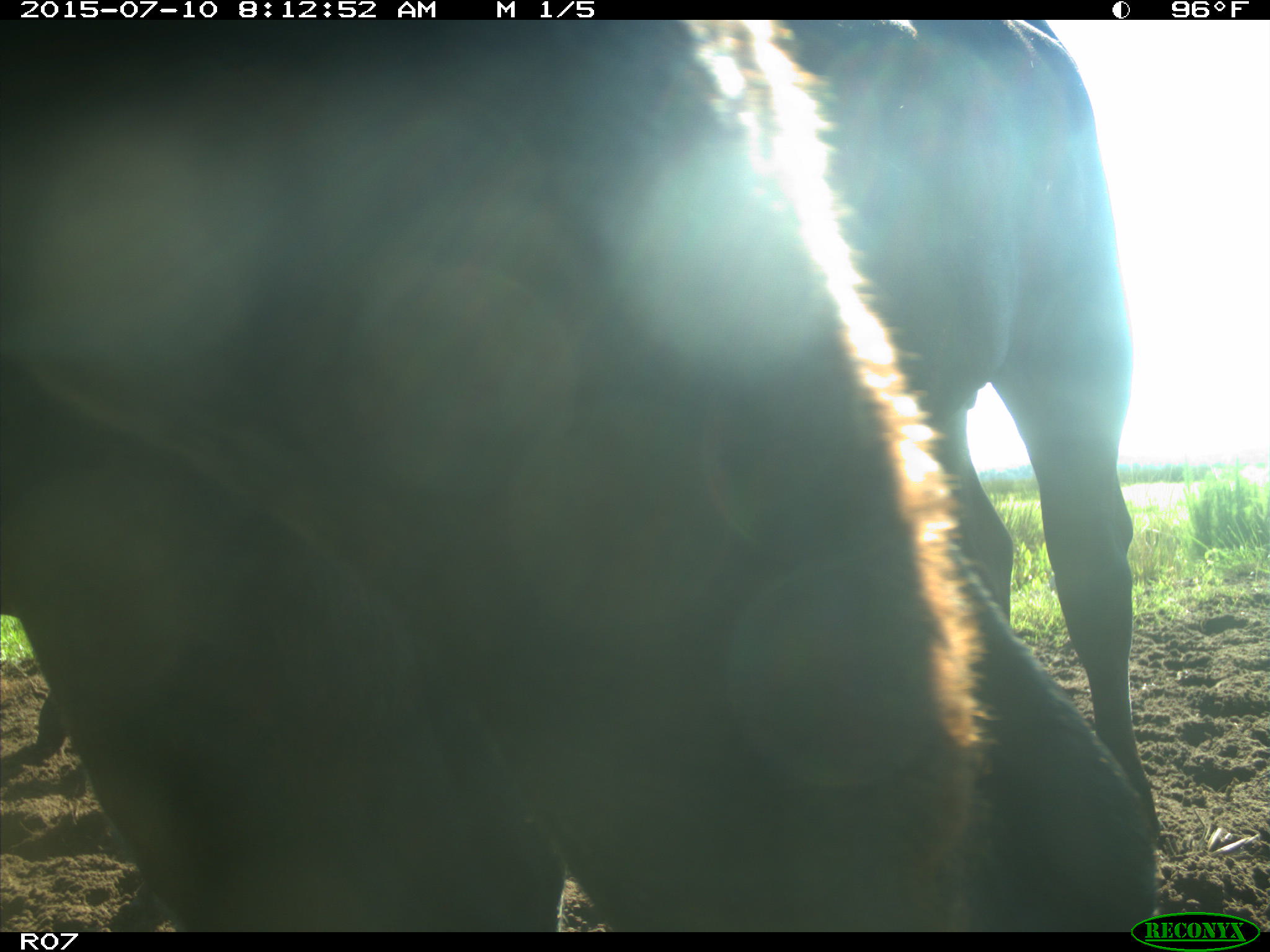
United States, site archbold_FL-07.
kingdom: Animalia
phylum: Chordata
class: Mammalia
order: Artiodactyla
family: Bovidae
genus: Bos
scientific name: Bos taurus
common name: domestic cow